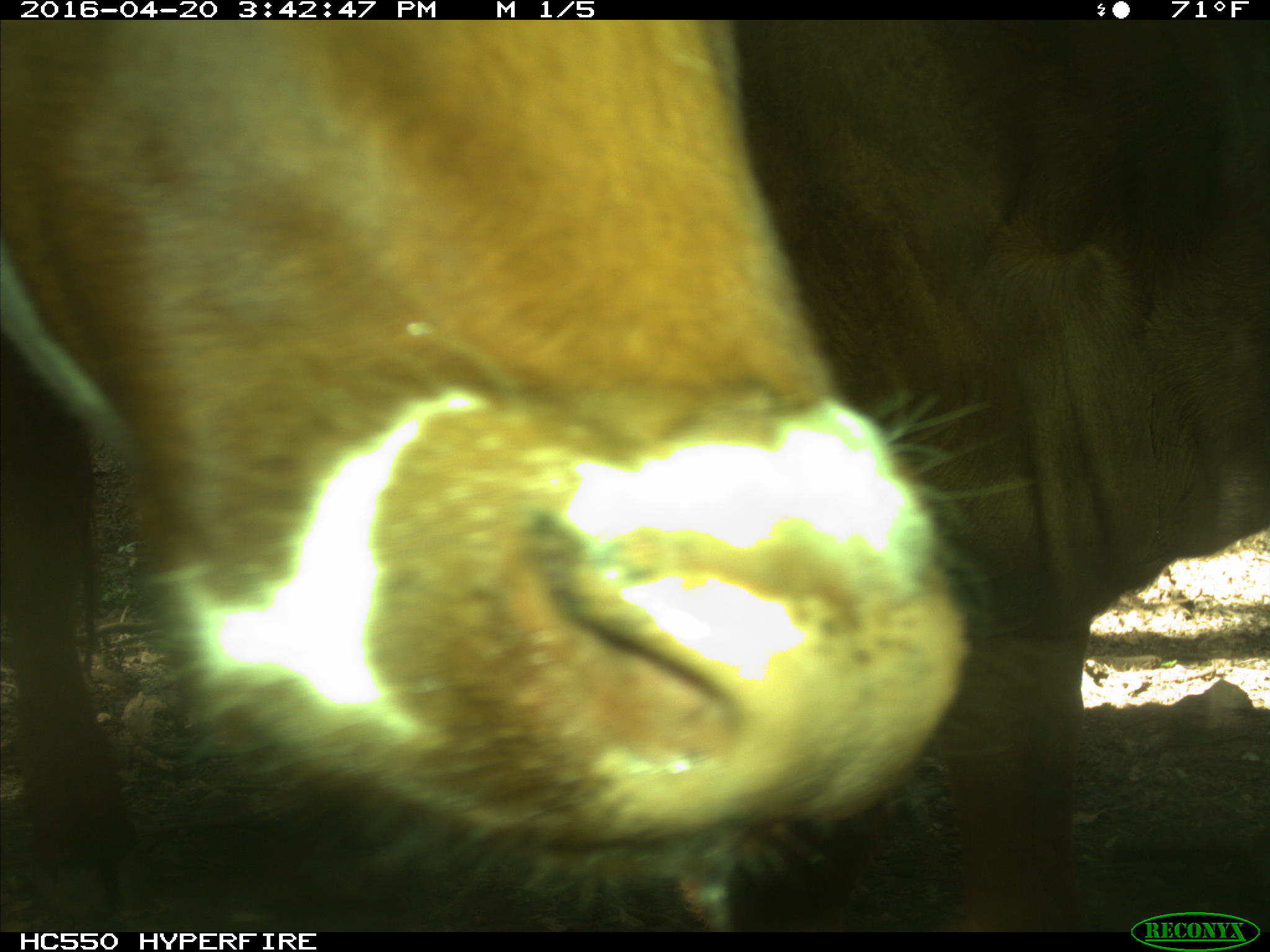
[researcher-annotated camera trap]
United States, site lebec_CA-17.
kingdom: Animalia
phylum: Chordata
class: Mammalia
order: Artiodactyla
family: Bovidae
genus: Bos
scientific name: Bos taurus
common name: domestic cow